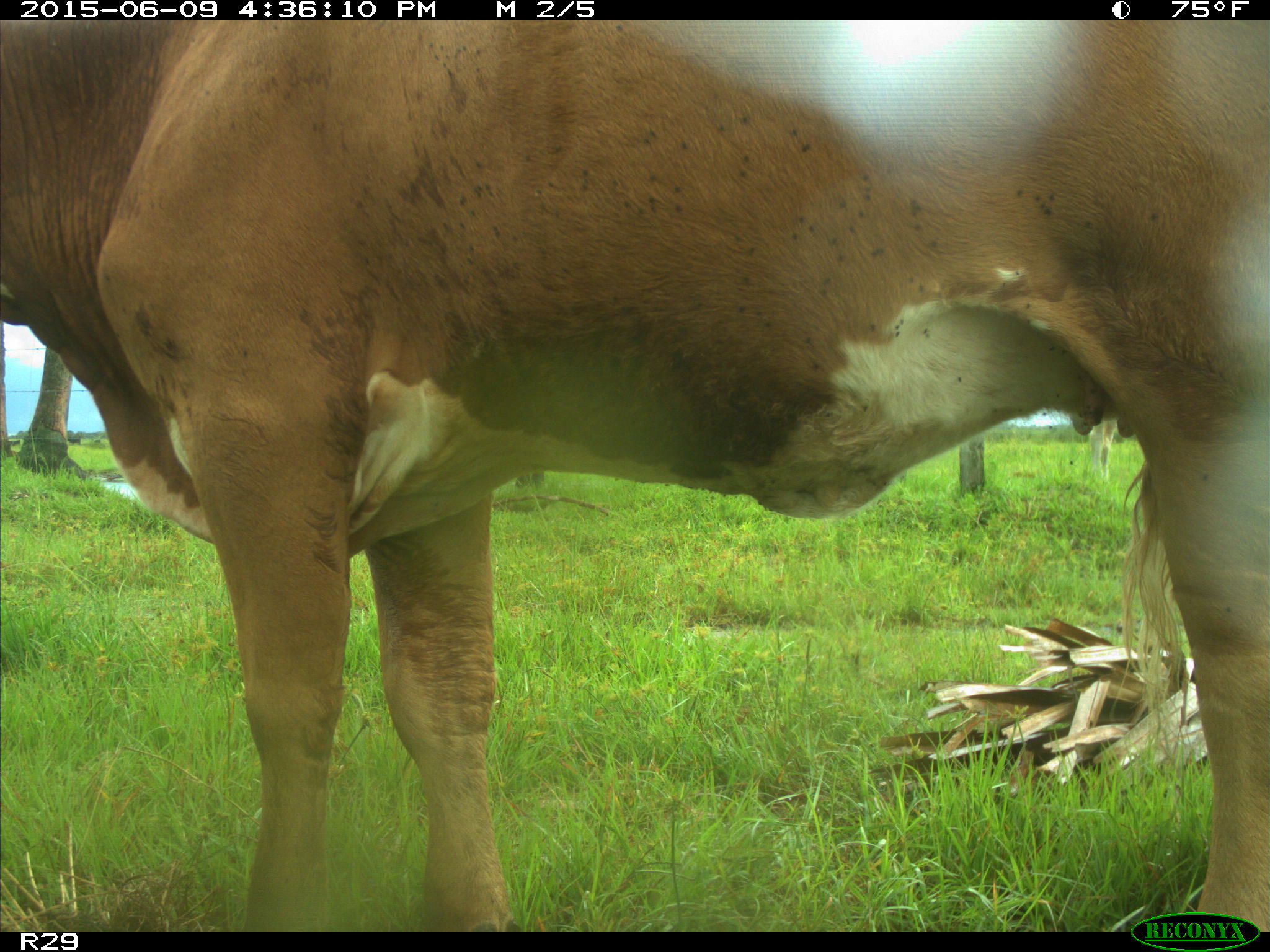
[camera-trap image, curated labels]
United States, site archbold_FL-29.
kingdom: Animalia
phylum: Chordata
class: Mammalia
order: Artiodactyla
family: Bovidae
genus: Bos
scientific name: Bos taurus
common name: domestic cow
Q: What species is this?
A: Bos taurus (domestic cow).